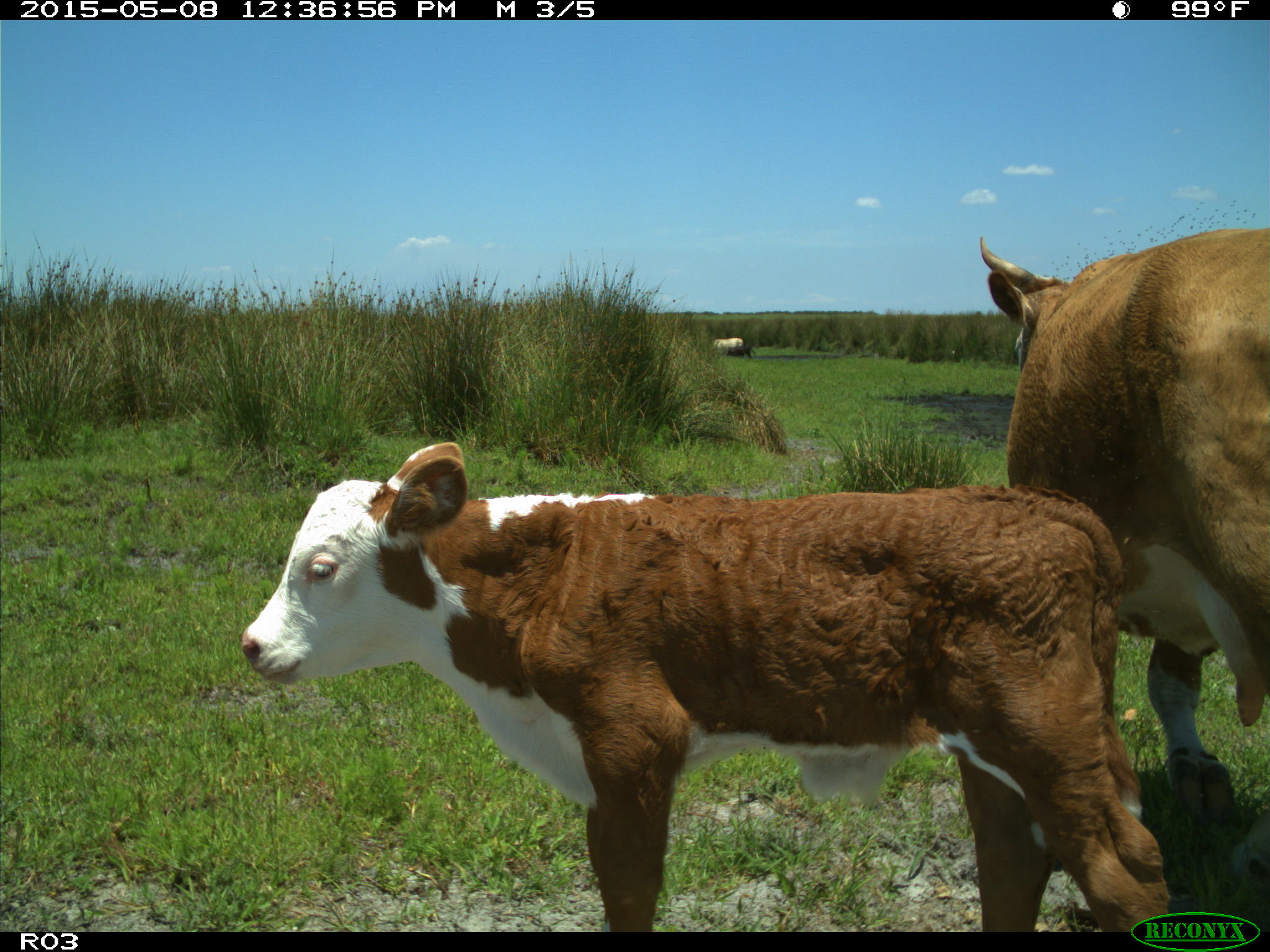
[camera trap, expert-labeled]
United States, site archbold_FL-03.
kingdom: Animalia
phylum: Chordata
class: Mammalia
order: Artiodactyla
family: Bovidae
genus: Bos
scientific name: Bos taurus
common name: domestic cow